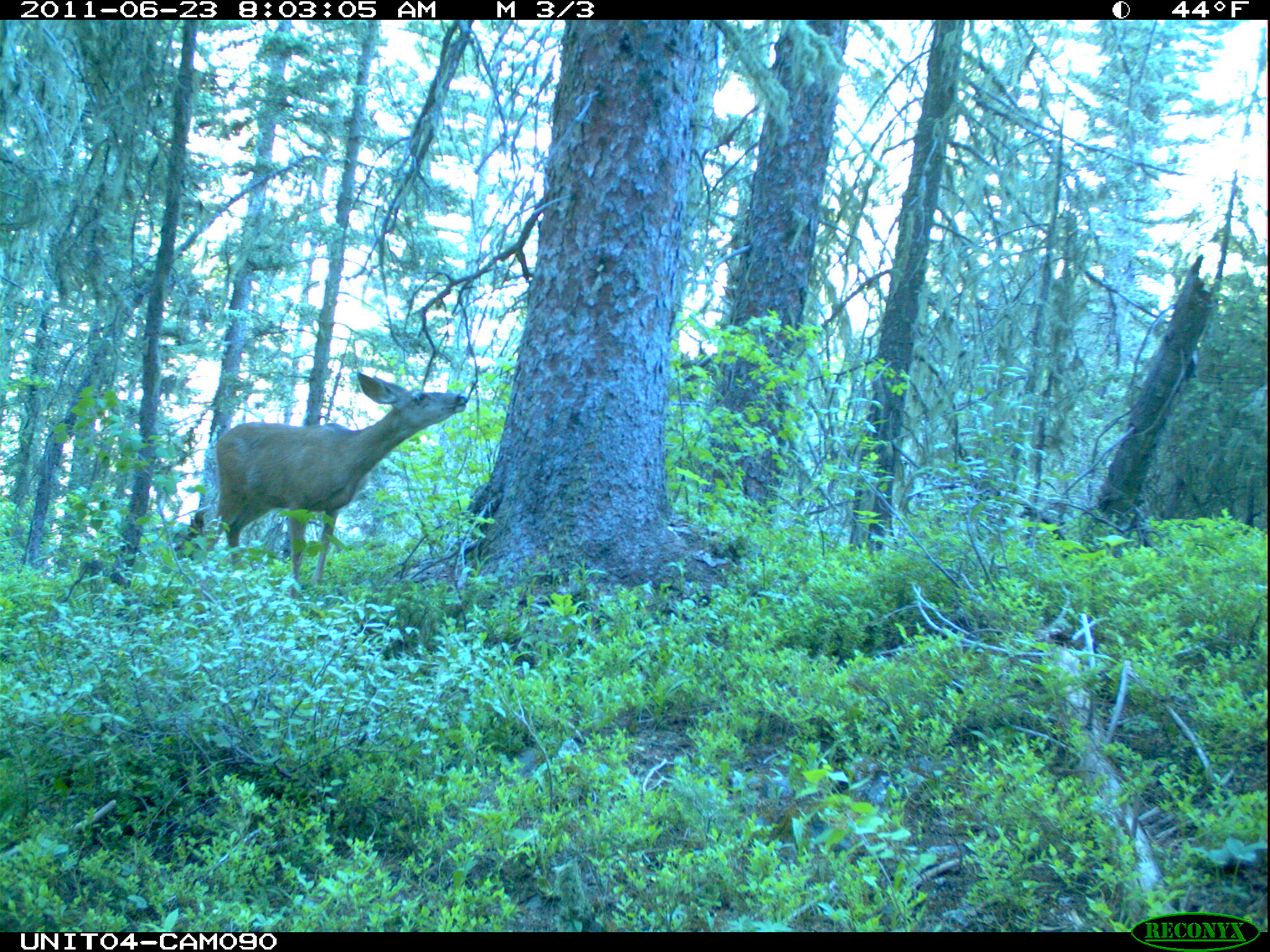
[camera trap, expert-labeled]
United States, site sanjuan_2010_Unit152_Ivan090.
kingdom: Animalia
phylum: Chordata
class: Mammalia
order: Artiodactyla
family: Cervidae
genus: Odocoileus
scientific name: Odocoileus hemionus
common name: mule deer